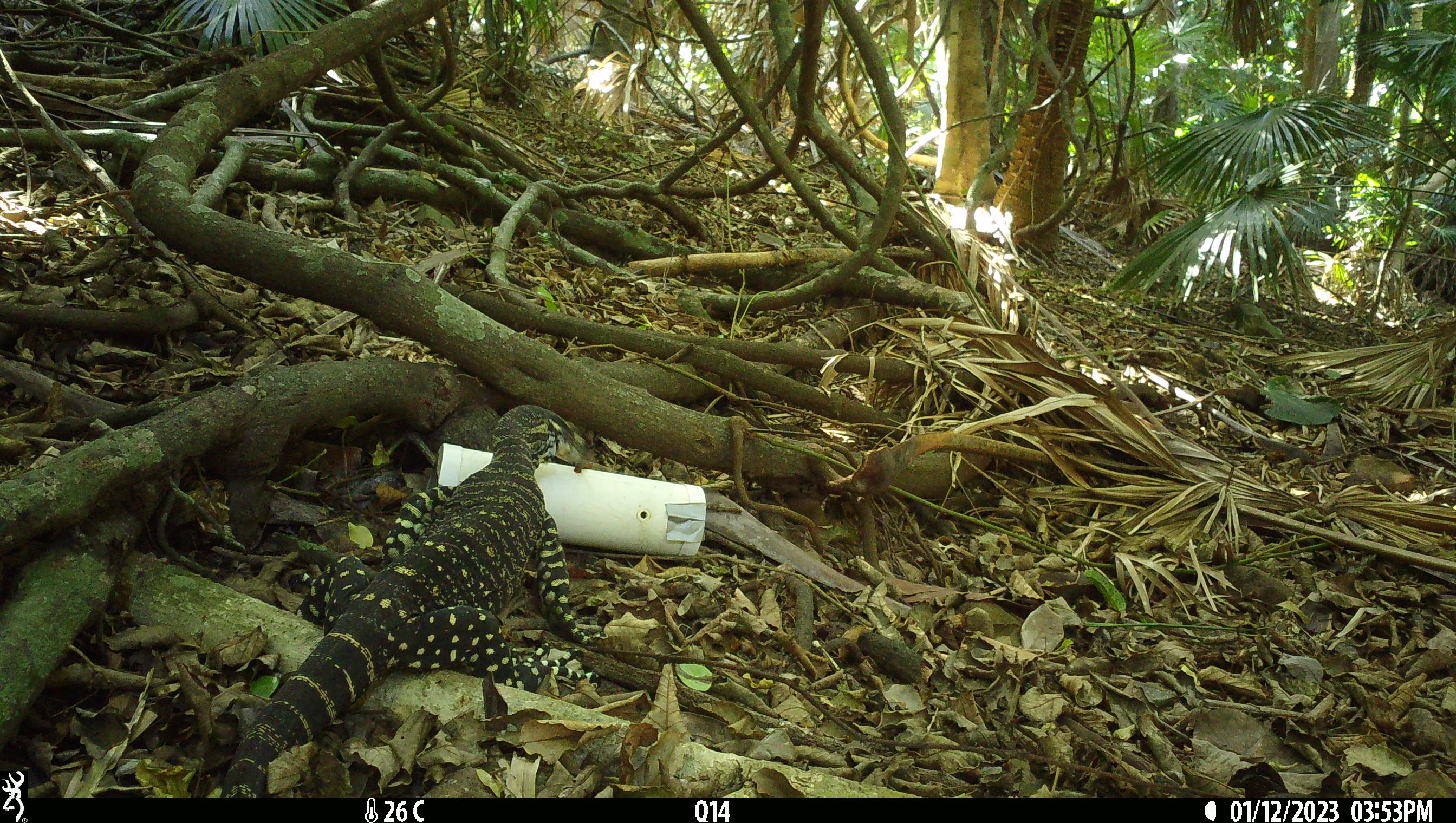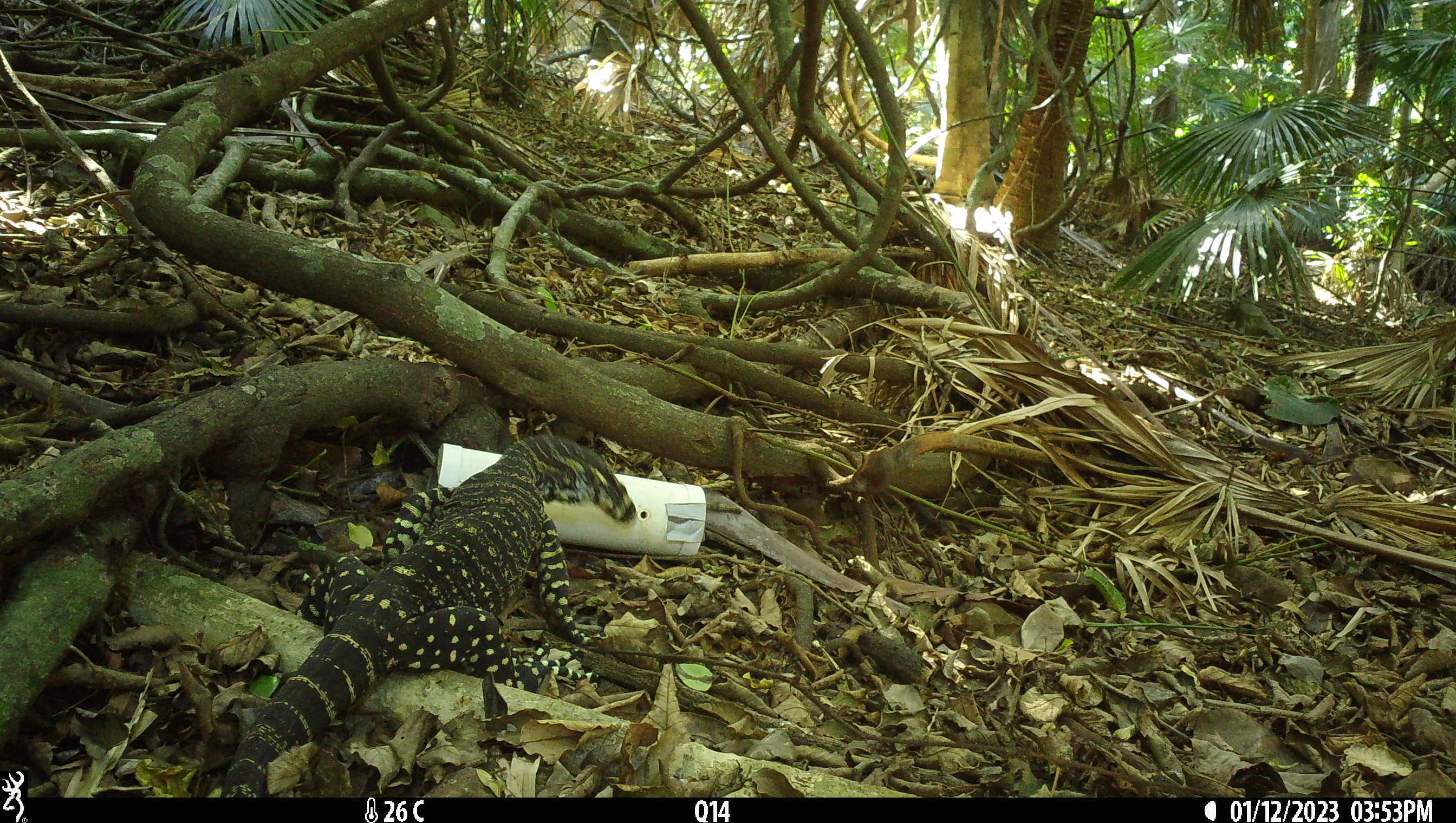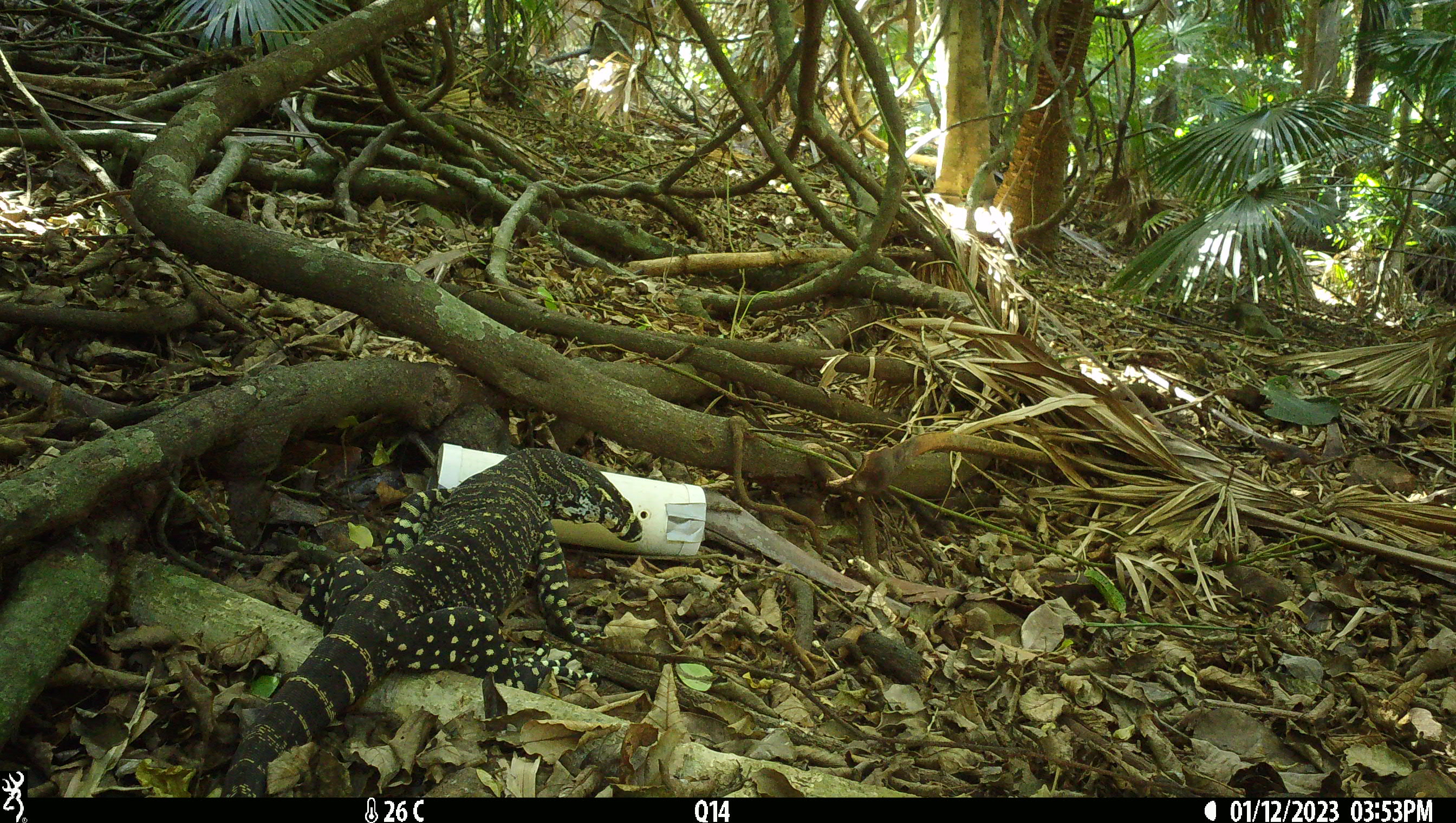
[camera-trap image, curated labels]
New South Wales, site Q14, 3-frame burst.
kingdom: Animalia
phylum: Chordata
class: Reptilia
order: Squamata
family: Varanidae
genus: Varanus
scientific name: Varanus varius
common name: lace monitor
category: goanna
Goanna (lace monitor) (Varanus varius).